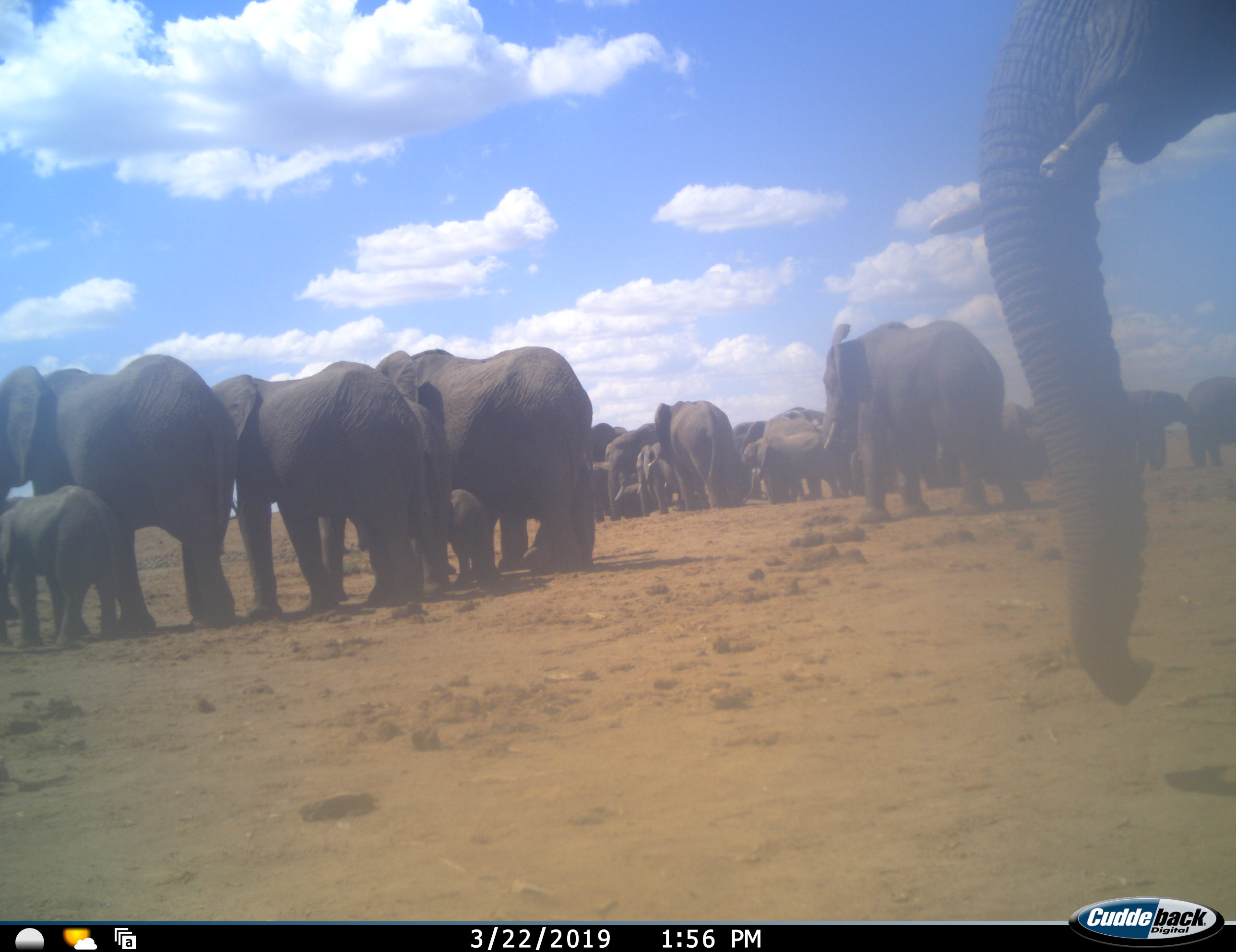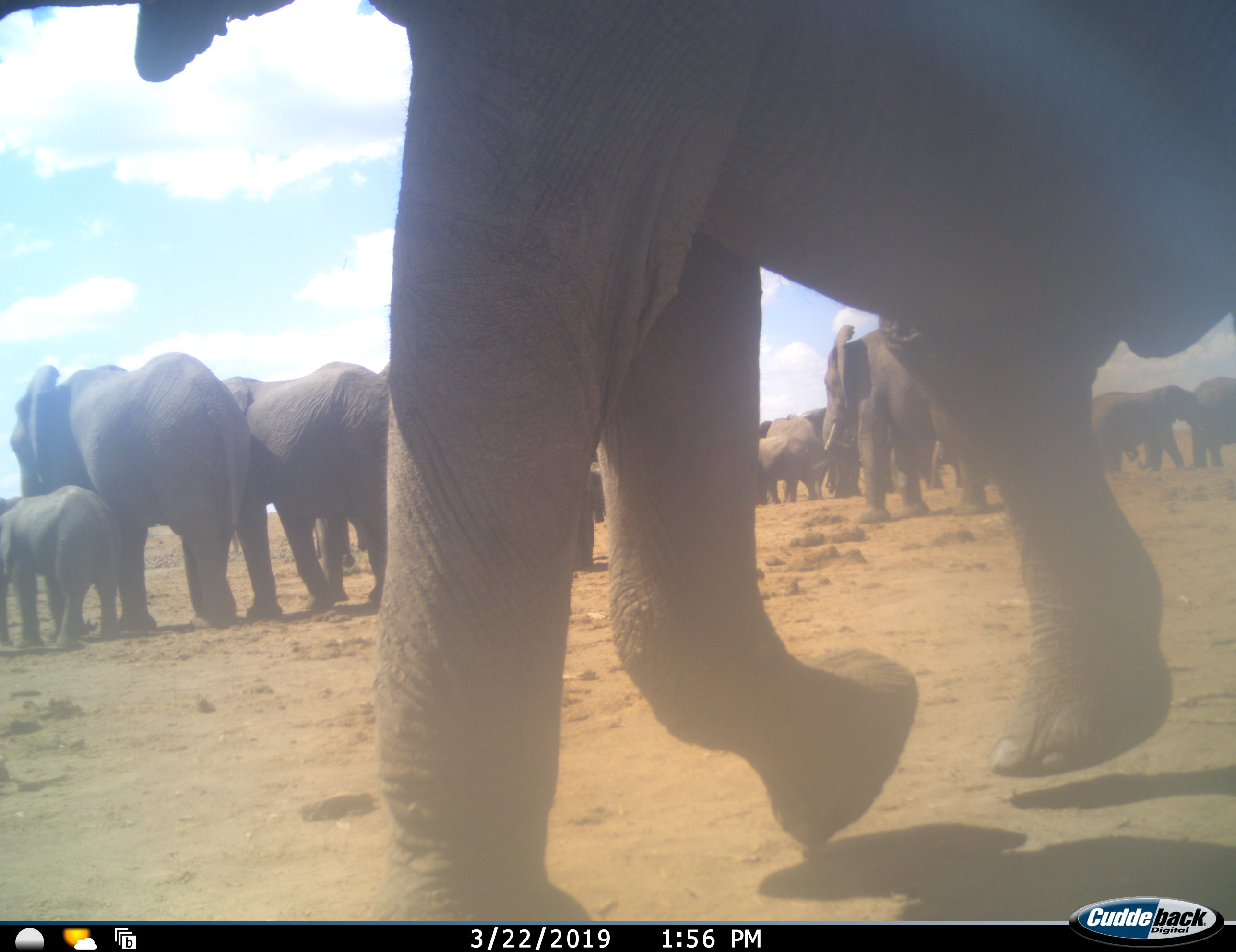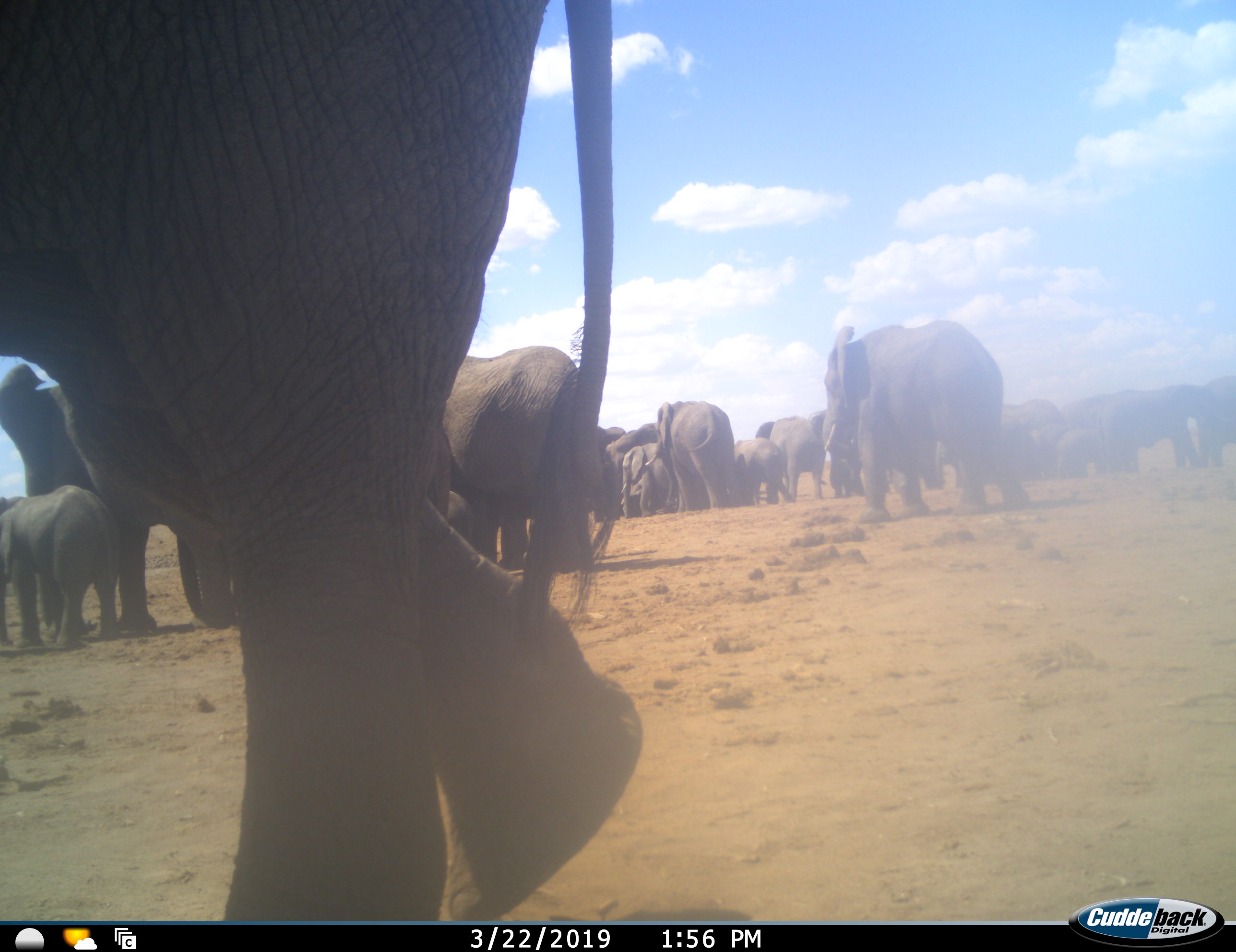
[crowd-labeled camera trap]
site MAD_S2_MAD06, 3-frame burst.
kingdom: Animalia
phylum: Chordata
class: Mammalia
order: Proboscidea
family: Elephantidae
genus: Loxodonta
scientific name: Loxodonta africana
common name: african bush elephant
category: elephant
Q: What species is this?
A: Elephant (african bush elephant) (Loxodonta africana).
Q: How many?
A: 11-50.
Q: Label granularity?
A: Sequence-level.